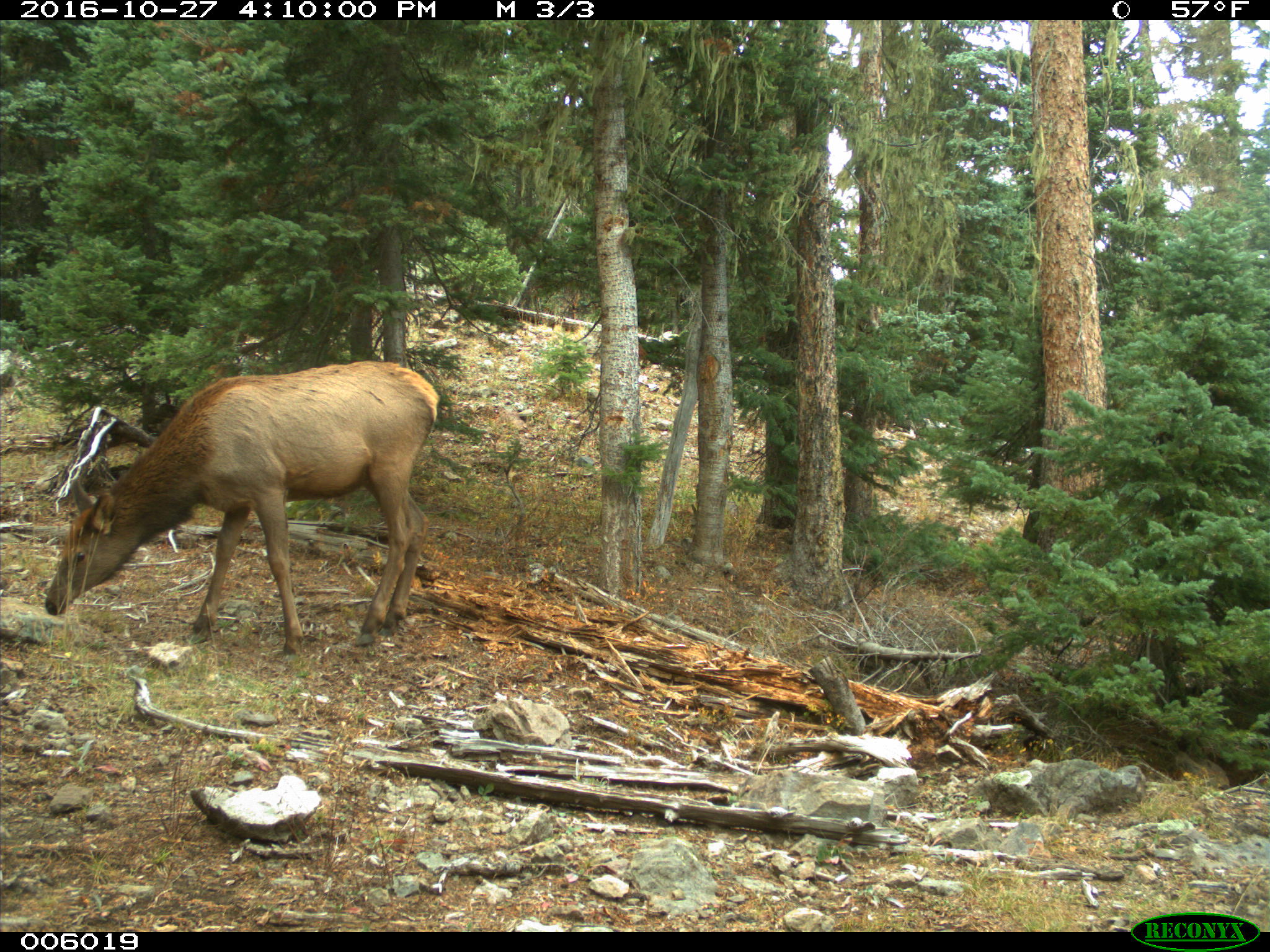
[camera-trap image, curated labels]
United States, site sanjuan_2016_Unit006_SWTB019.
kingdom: Animalia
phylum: Chordata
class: Mammalia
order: Artiodactyla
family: Cervidae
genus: Cervus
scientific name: Cervus elaphus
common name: red deer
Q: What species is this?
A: Cervus elaphus (red deer).